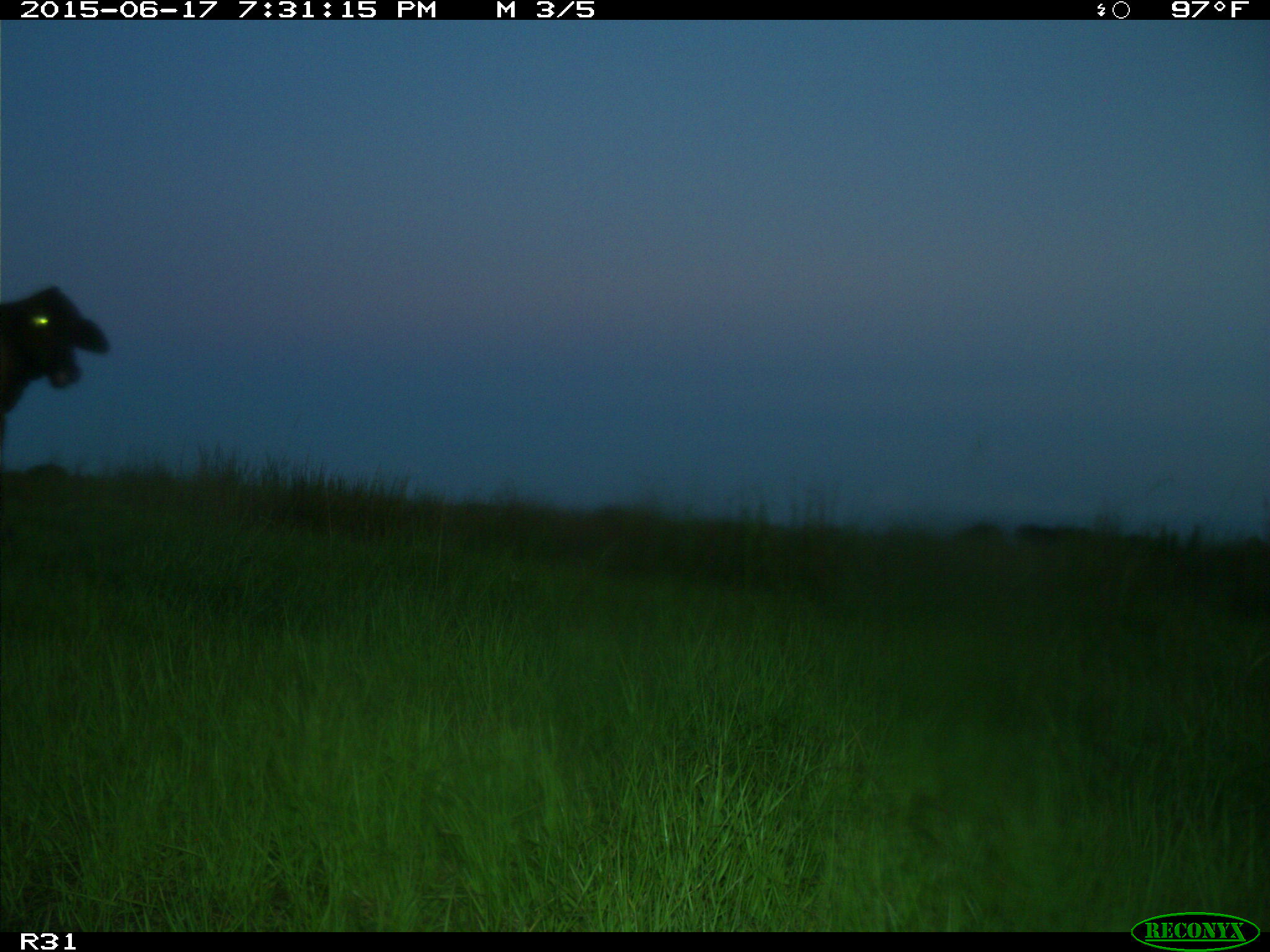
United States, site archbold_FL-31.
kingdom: Animalia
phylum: Chordata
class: Mammalia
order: Artiodactyla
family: Bovidae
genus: Bos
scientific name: Bos taurus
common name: domestic cow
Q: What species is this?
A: Bos taurus (domestic cow).